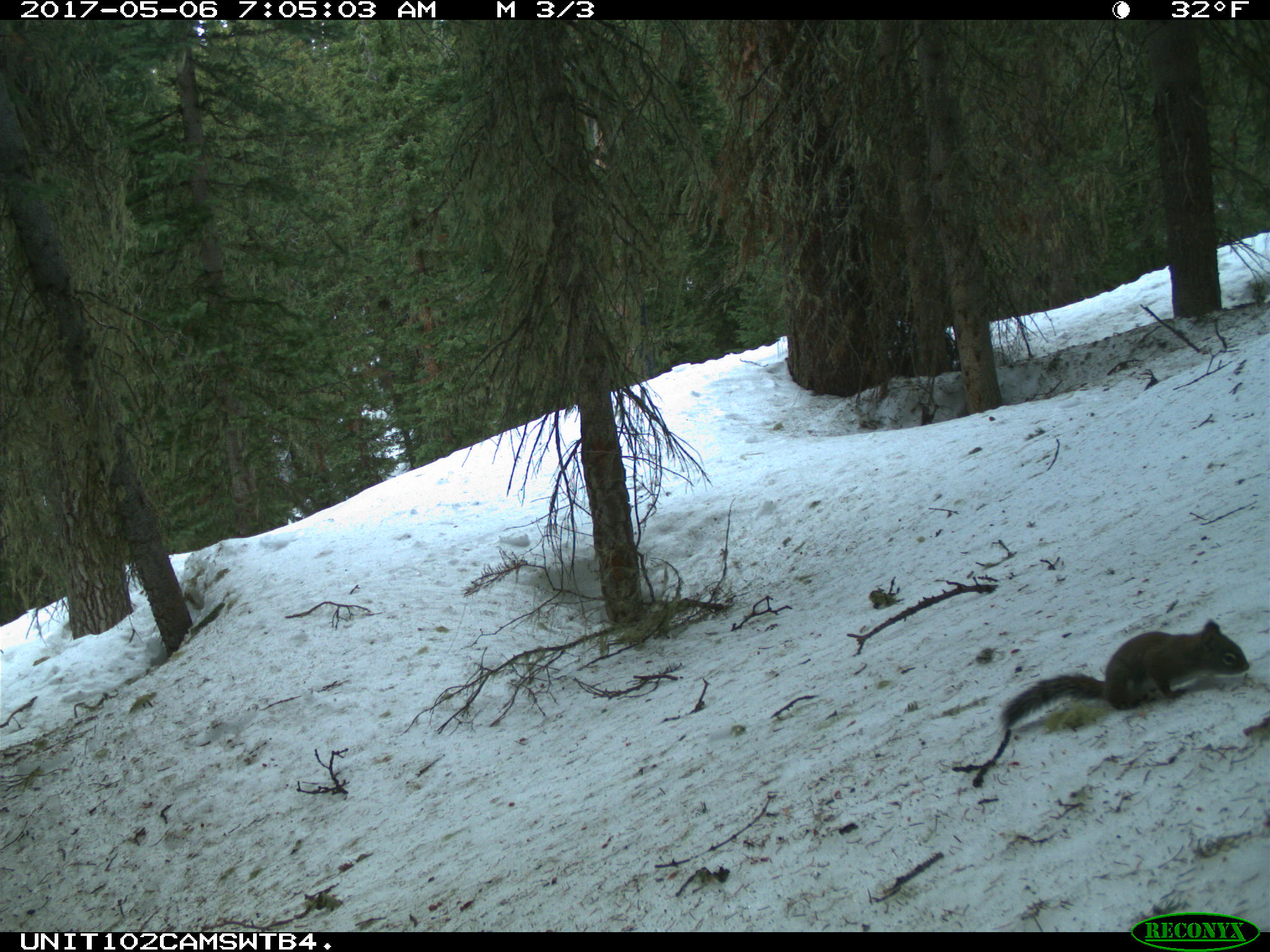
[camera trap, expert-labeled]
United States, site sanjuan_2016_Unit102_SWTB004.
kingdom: Animalia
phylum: Chordata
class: Mammalia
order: Rodentia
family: Sciuridae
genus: Tamiasciurus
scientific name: Tamiasciurus hudsonicus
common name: american red squirrel